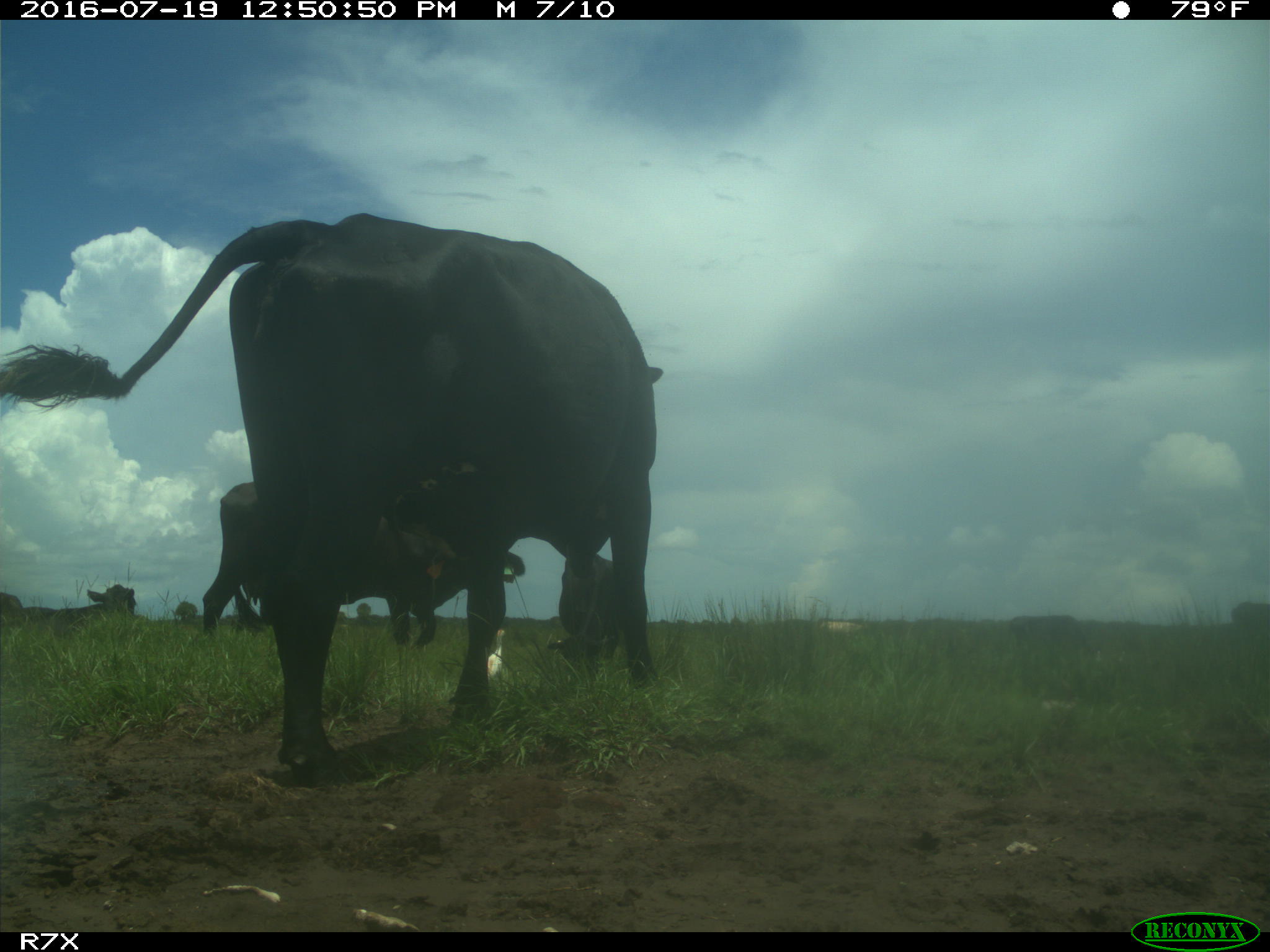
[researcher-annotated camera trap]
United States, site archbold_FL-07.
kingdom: Animalia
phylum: Chordata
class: Mammalia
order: Artiodactyla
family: Bovidae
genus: Bos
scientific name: Bos taurus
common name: domestic cow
Bos taurus (domestic cow).